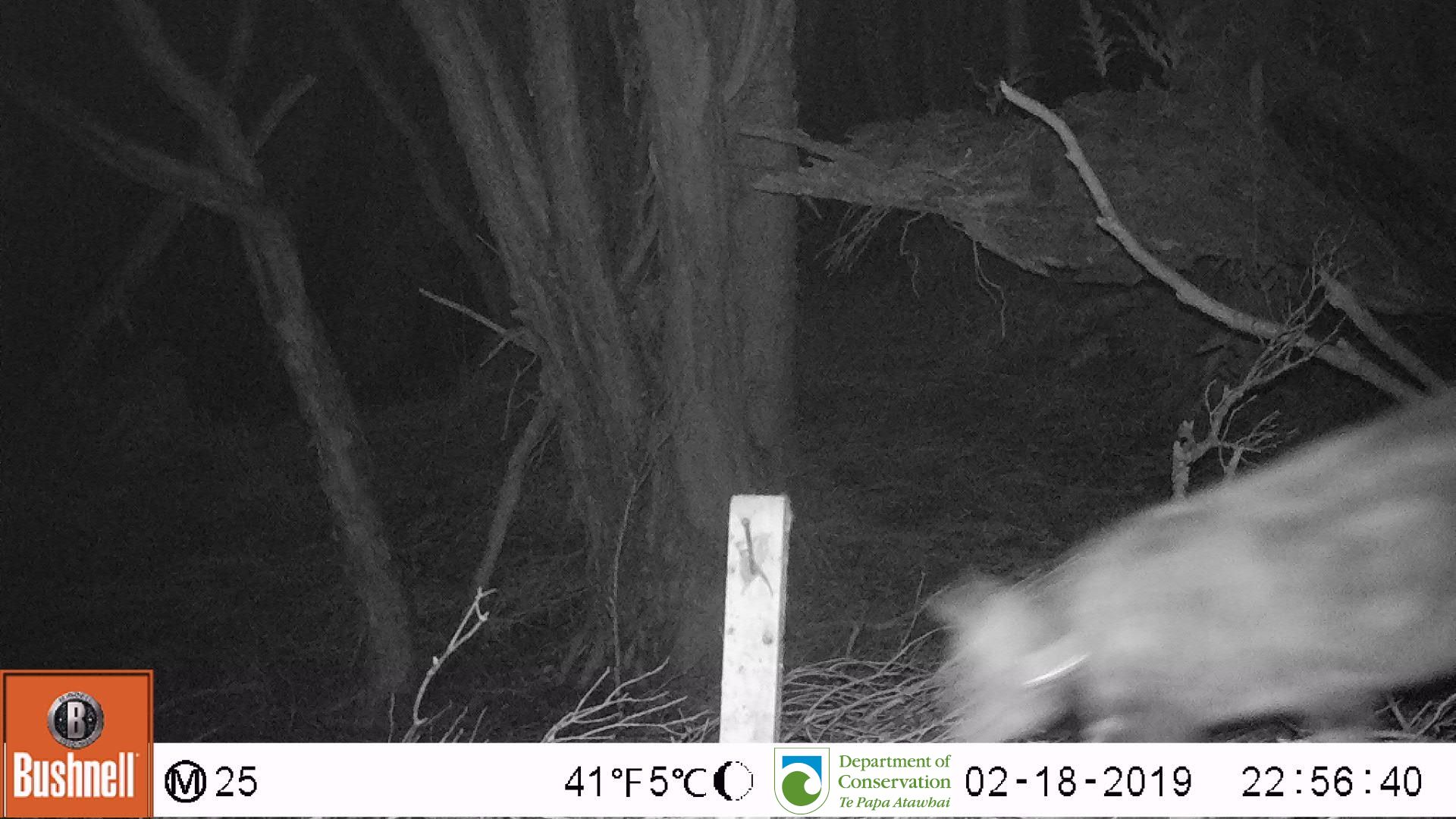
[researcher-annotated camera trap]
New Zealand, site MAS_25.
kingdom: Animalia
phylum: Chordata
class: Mammalia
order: Carnivora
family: Felidae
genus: Felis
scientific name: Felis catus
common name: domestic cat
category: cat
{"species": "cat (domestic cat) (Felis catus)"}